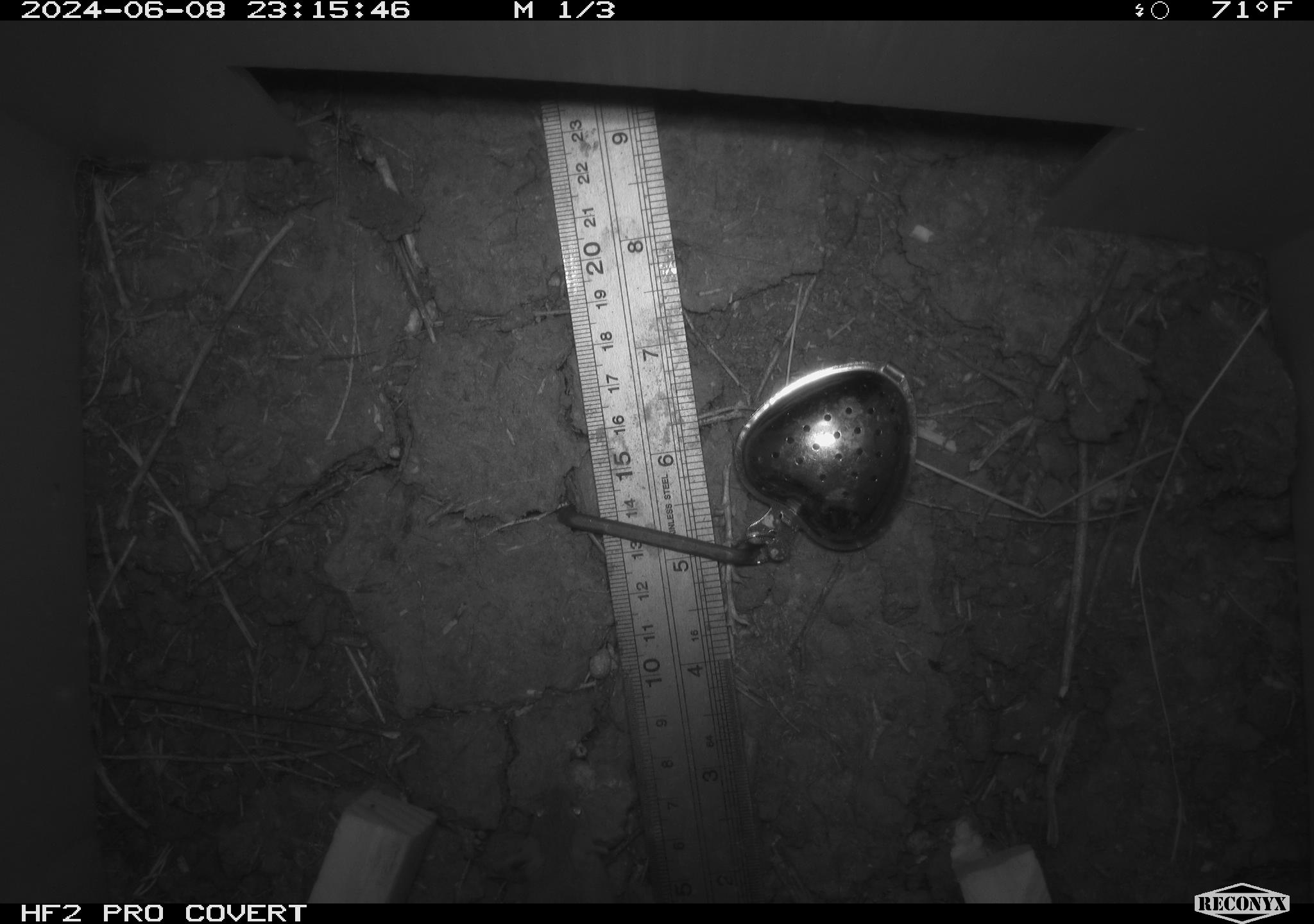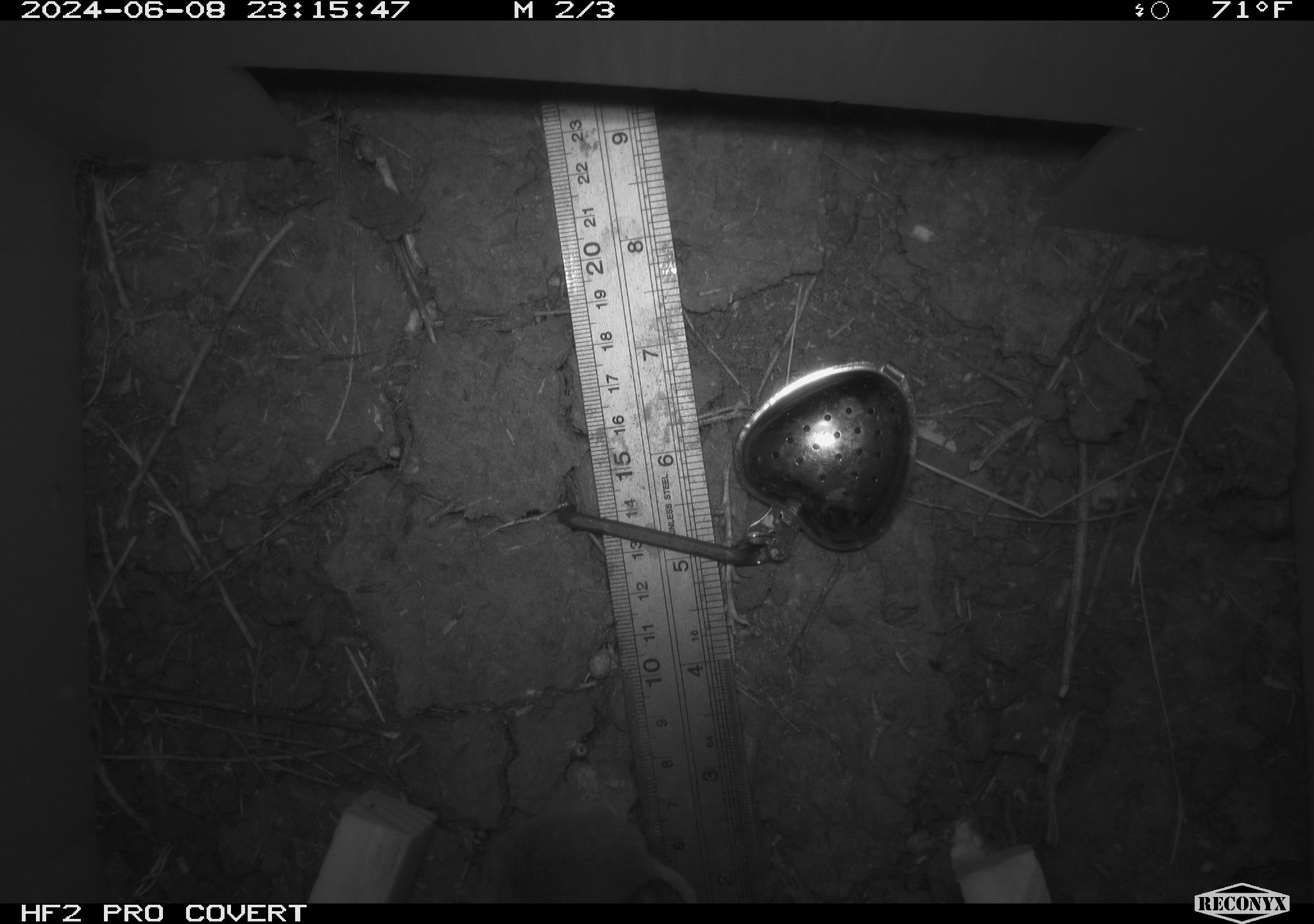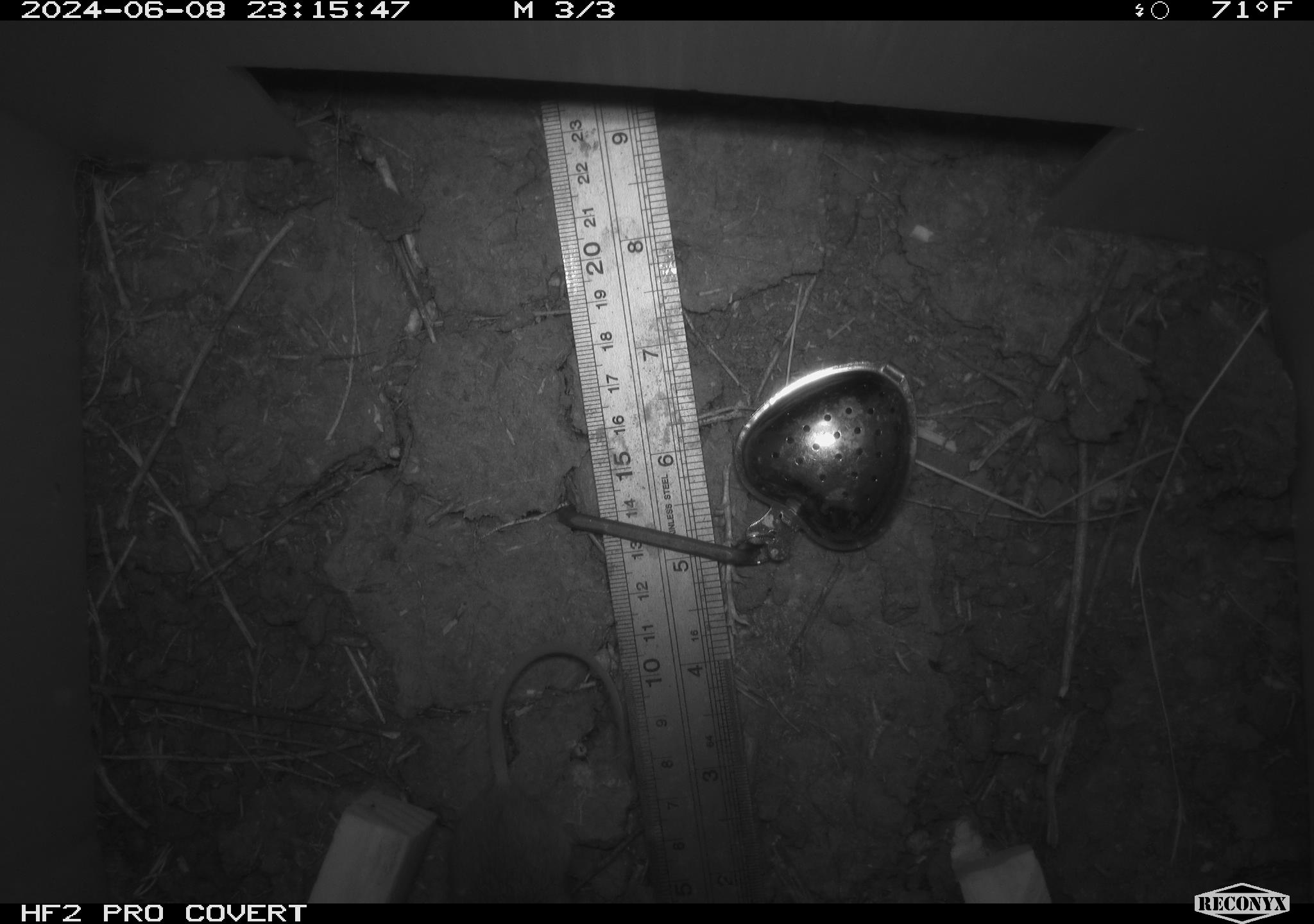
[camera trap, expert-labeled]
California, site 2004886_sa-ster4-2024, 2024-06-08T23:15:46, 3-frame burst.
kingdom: Animalia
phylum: Chordata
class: Mammalia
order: Rodentia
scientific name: Rodentia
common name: mouse species